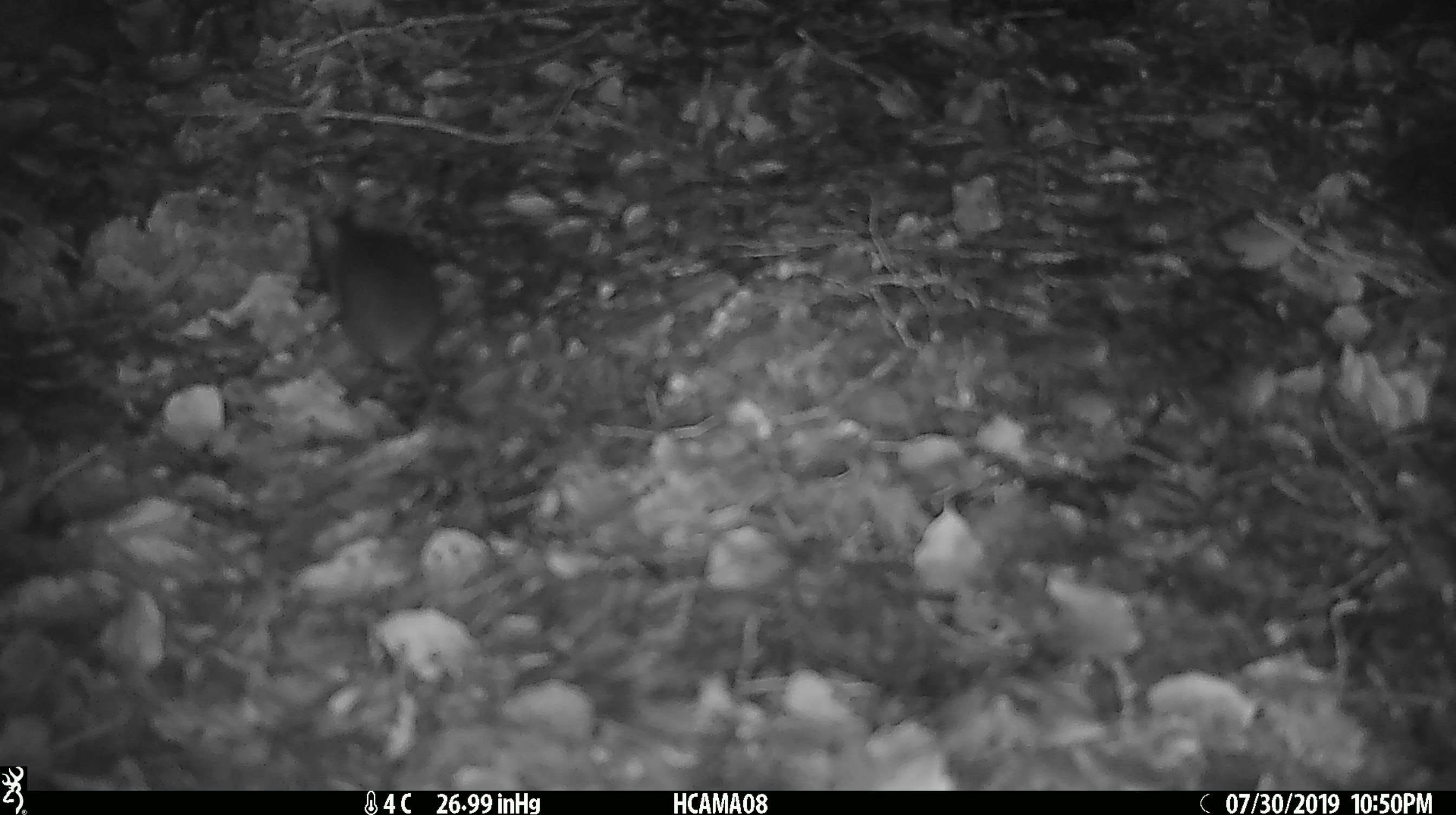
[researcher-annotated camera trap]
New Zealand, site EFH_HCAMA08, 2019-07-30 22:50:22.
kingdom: Animalia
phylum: Chordata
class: Mammalia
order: Rodentia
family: Muridae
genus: Mus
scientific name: Mus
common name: mouse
Mouse (Mus).